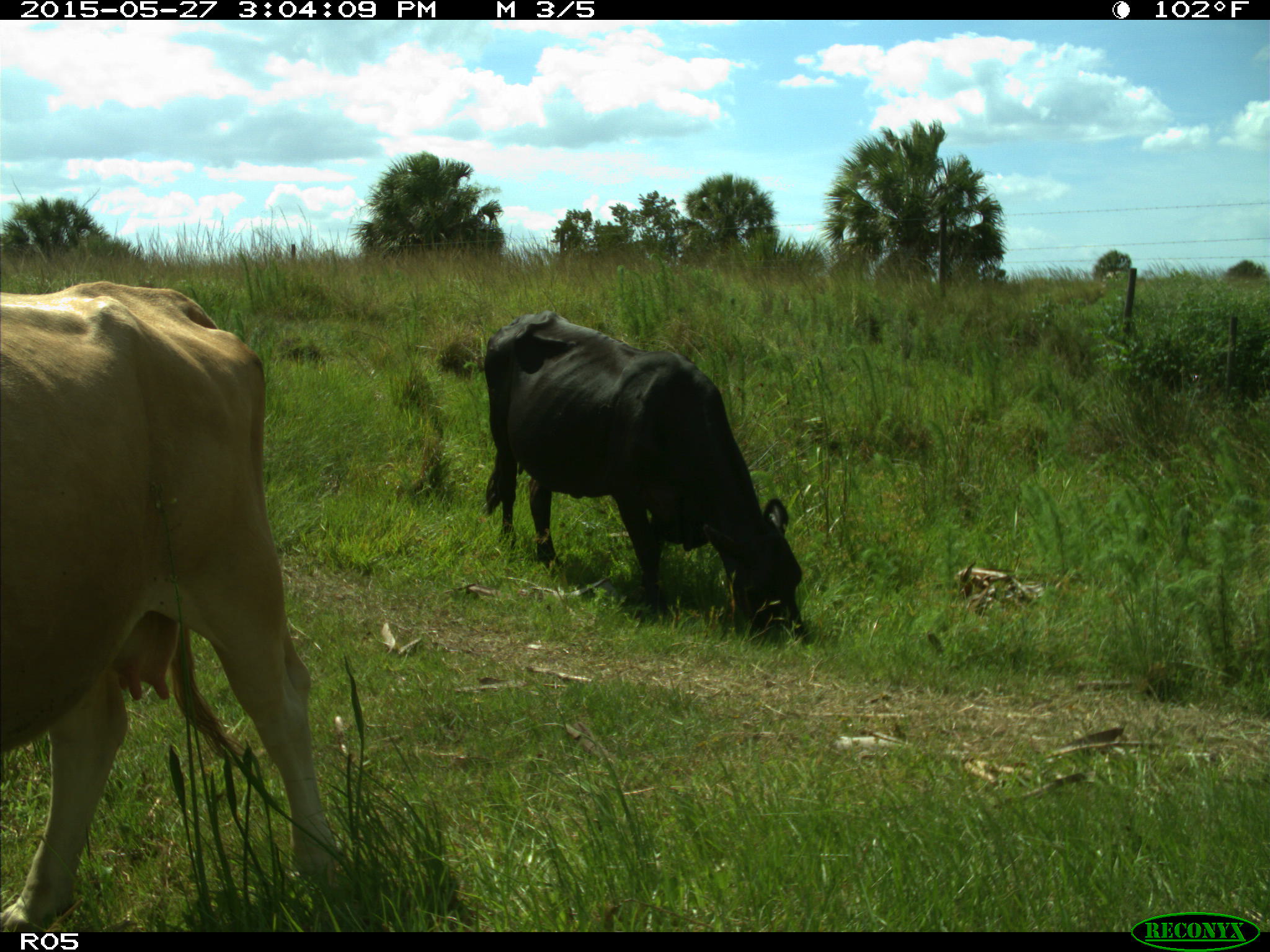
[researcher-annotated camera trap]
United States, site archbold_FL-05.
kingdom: Animalia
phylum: Chordata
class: Mammalia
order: Artiodactyla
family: Bovidae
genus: Bos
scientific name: Bos taurus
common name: domestic cow